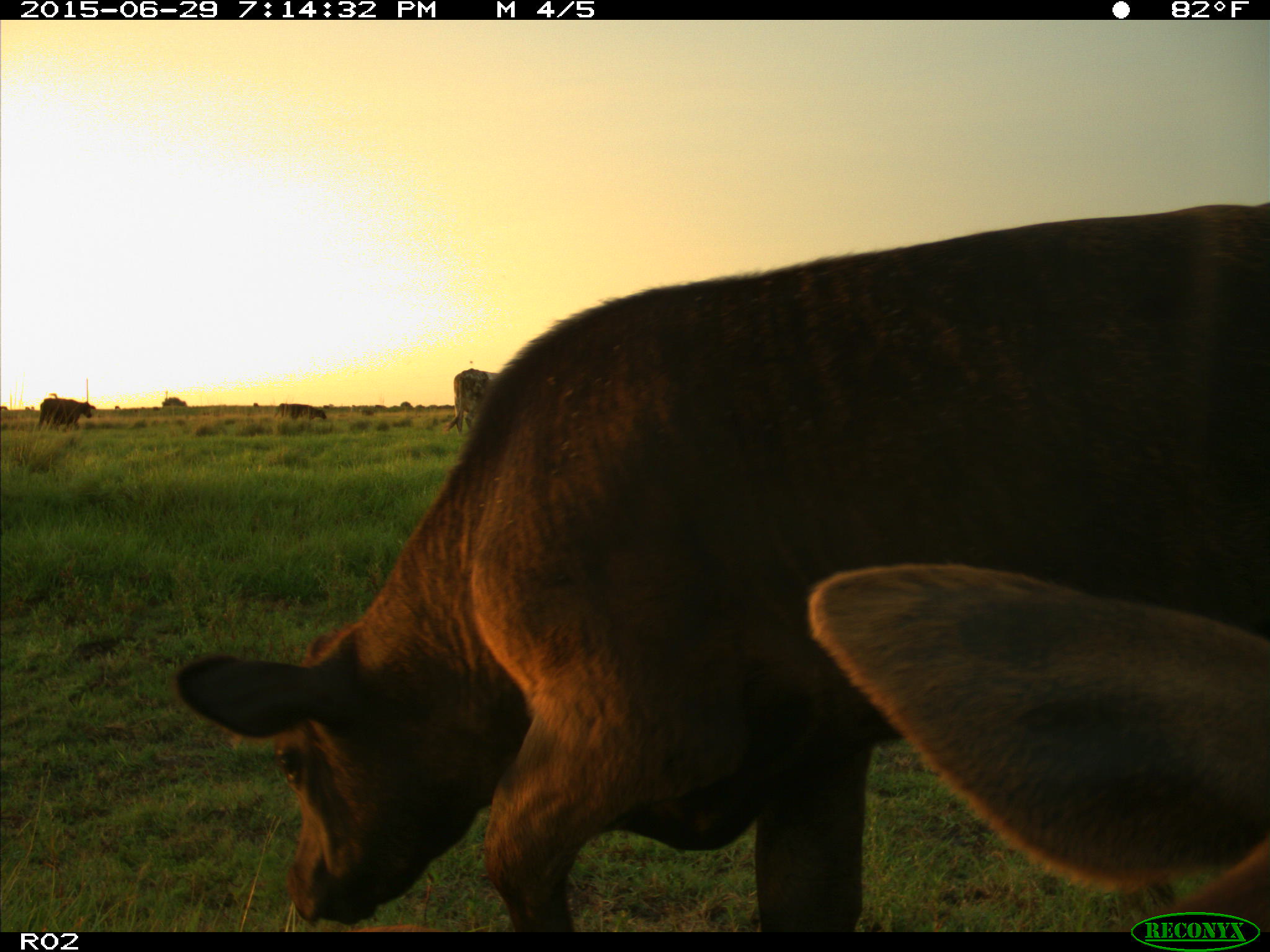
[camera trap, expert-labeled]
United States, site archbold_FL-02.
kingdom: Animalia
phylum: Chordata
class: Mammalia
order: Artiodactyla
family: Bovidae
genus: Bos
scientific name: Bos taurus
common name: domestic cow